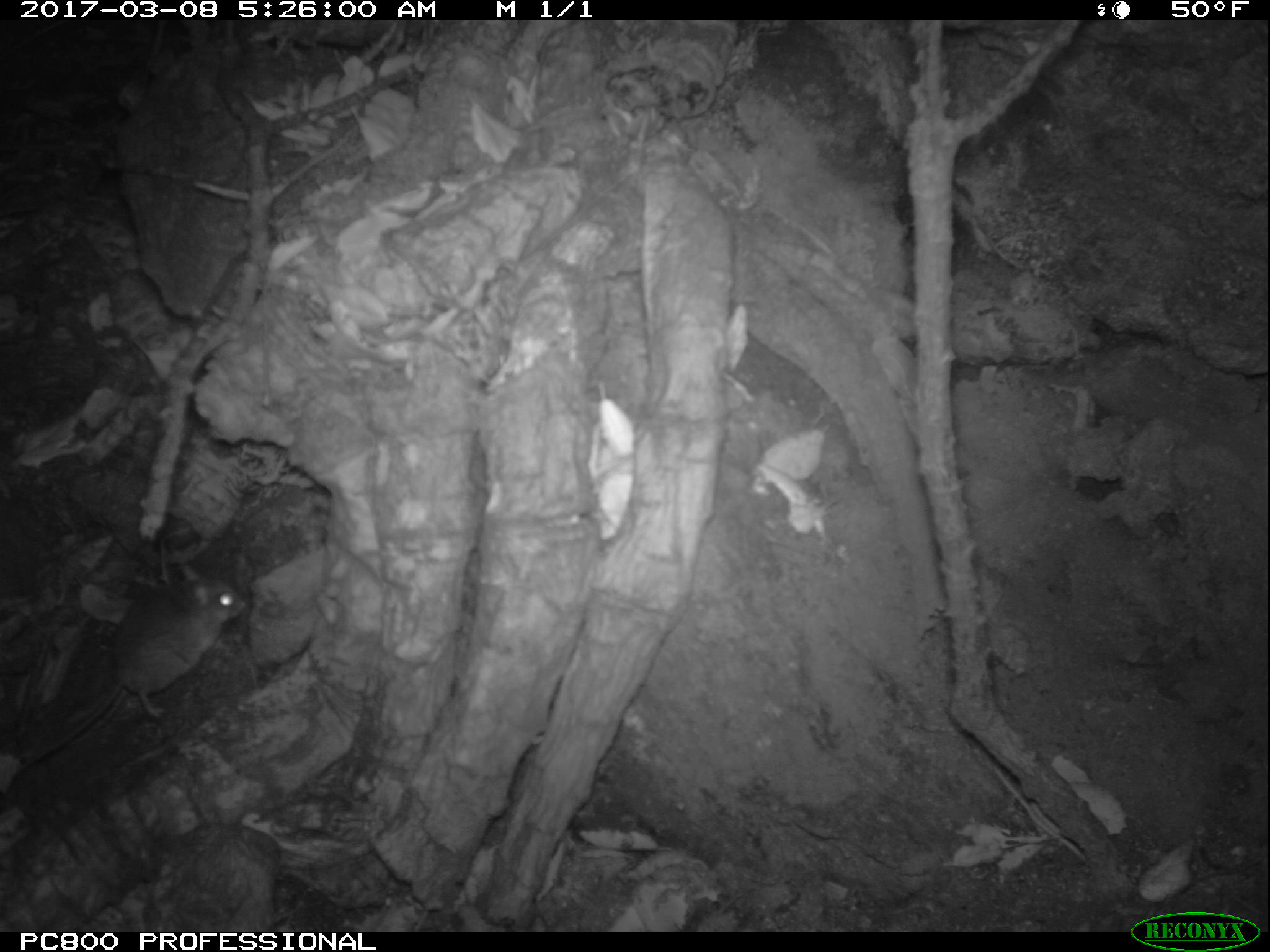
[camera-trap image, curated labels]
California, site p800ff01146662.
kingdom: Animalia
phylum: Chordata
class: Mammalia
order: Rodentia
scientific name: Rodentia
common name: rodent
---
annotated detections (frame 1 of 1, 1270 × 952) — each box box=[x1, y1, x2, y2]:
rodent: box=[0, 538, 247, 787]